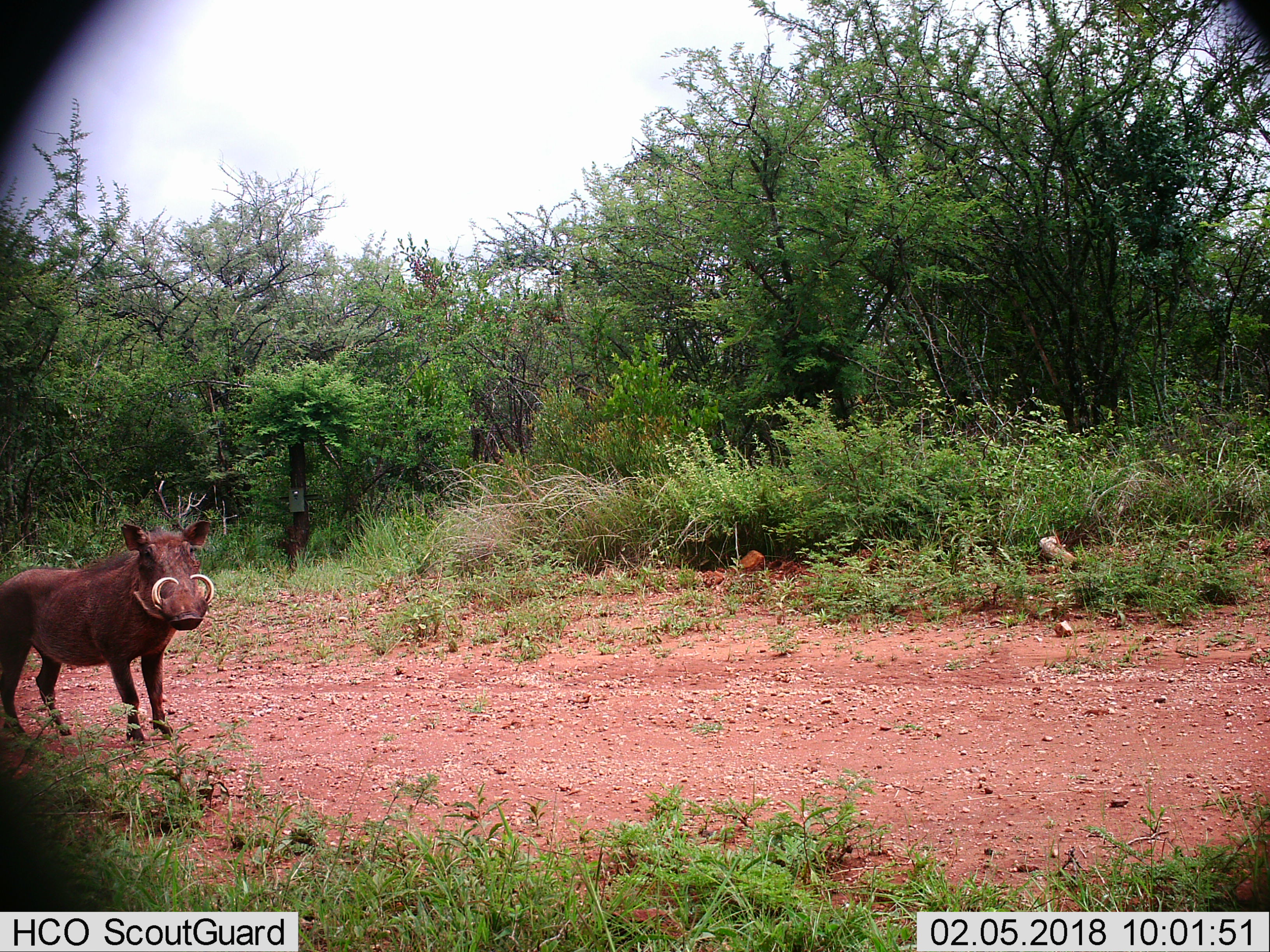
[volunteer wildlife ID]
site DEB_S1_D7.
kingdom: Animalia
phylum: Chordata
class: Mammalia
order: Artiodactyla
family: Suidae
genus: Phacochoerus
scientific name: Phacochoerus africanus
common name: warthog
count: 1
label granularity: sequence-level